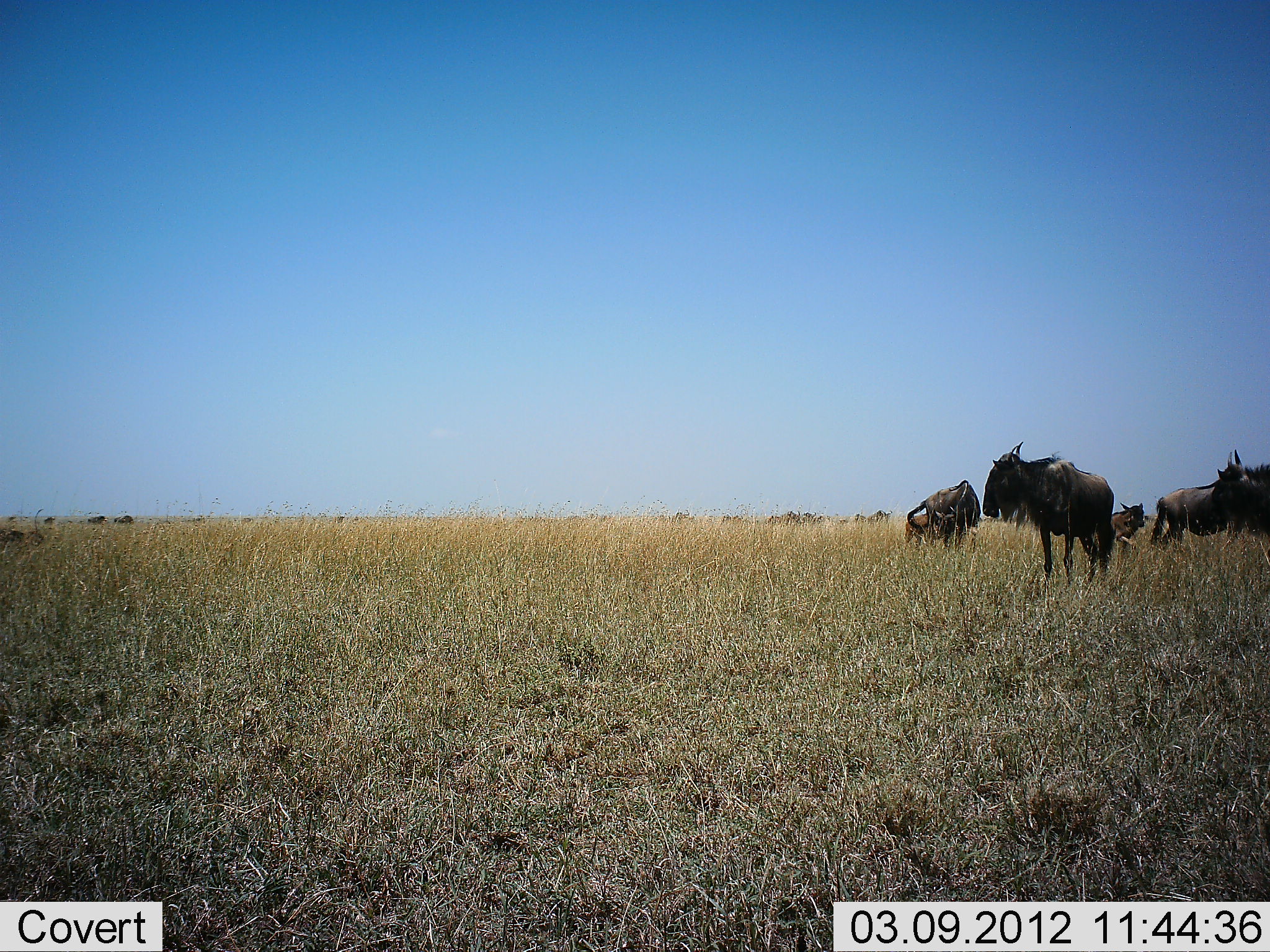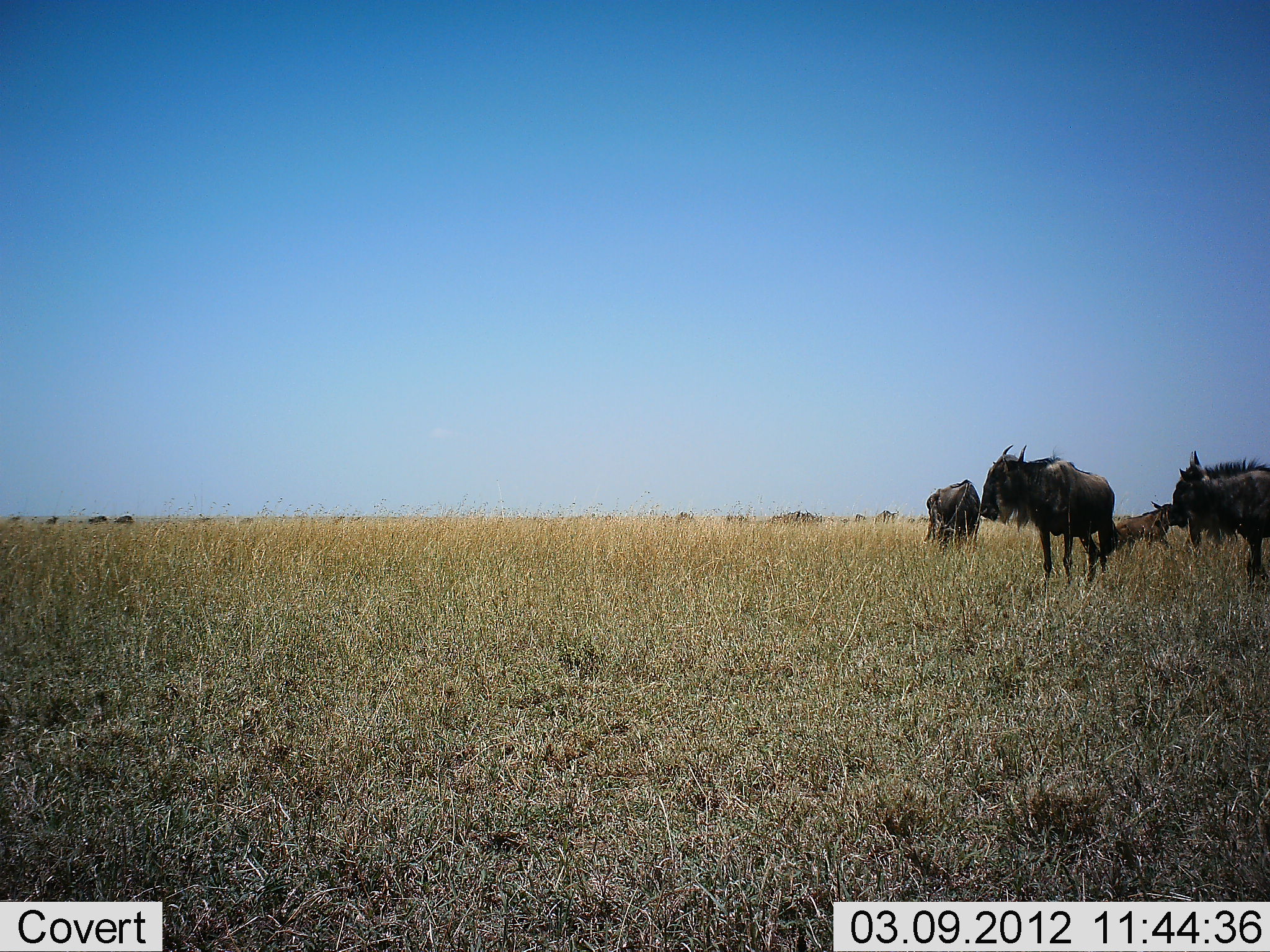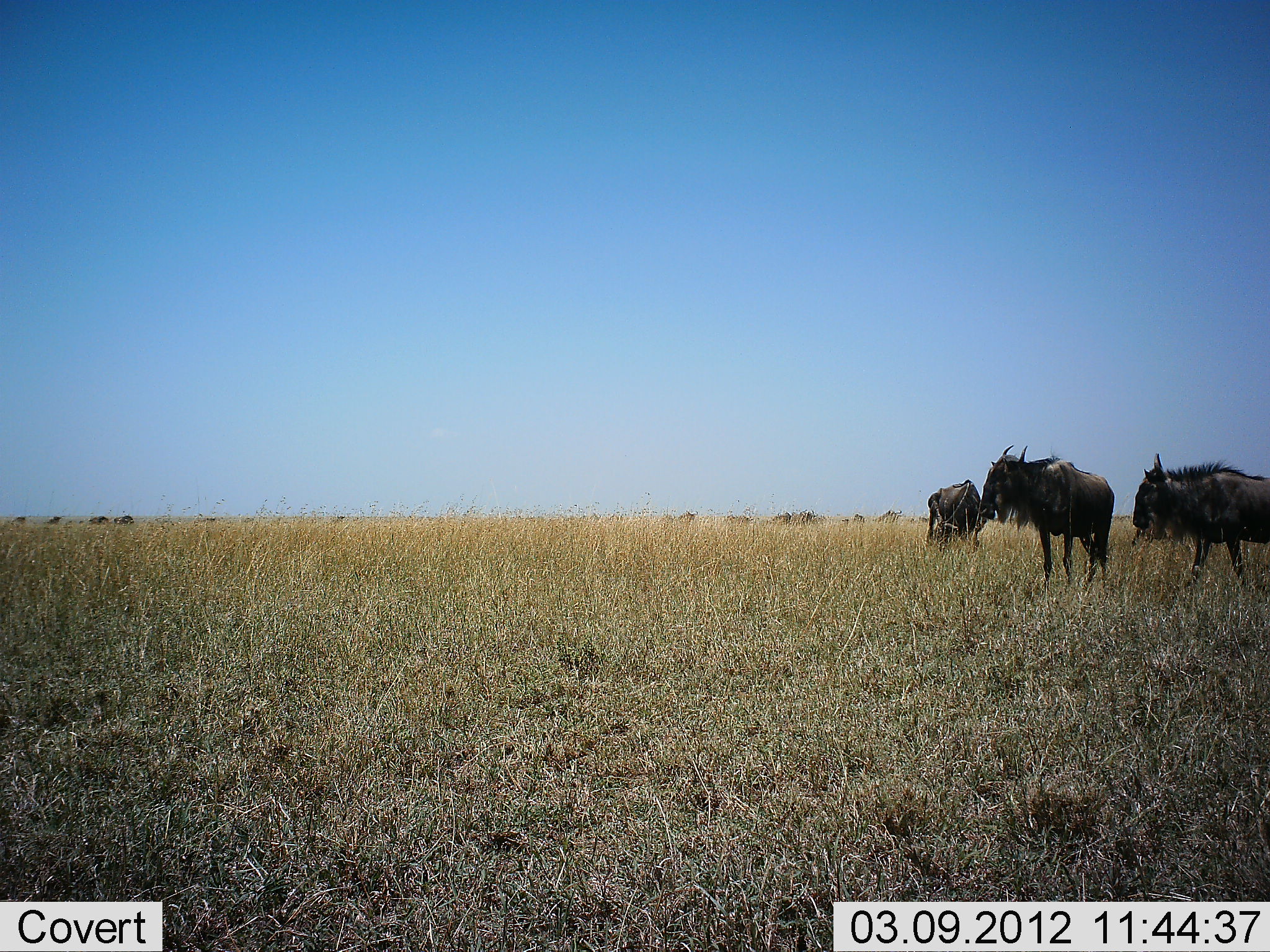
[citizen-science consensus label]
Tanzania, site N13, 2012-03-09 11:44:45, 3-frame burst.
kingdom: Animalia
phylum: Chordata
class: Mammalia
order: Artiodactyla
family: Bovidae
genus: Connochaetes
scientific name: Connochaetes taurinus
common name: blue wildebeest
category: wildebeest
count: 11-50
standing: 95%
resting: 15%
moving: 70%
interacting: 0%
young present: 50%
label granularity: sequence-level